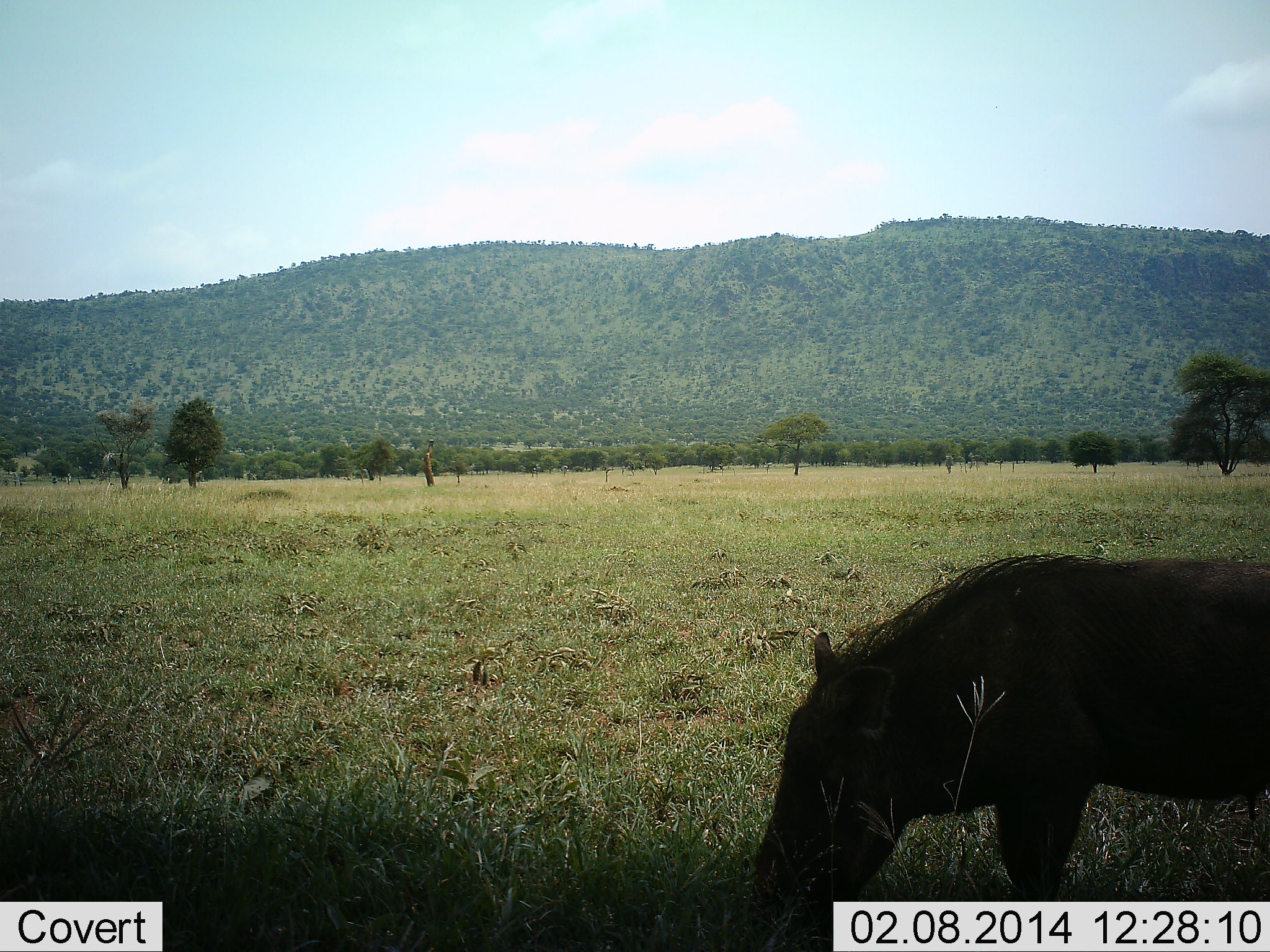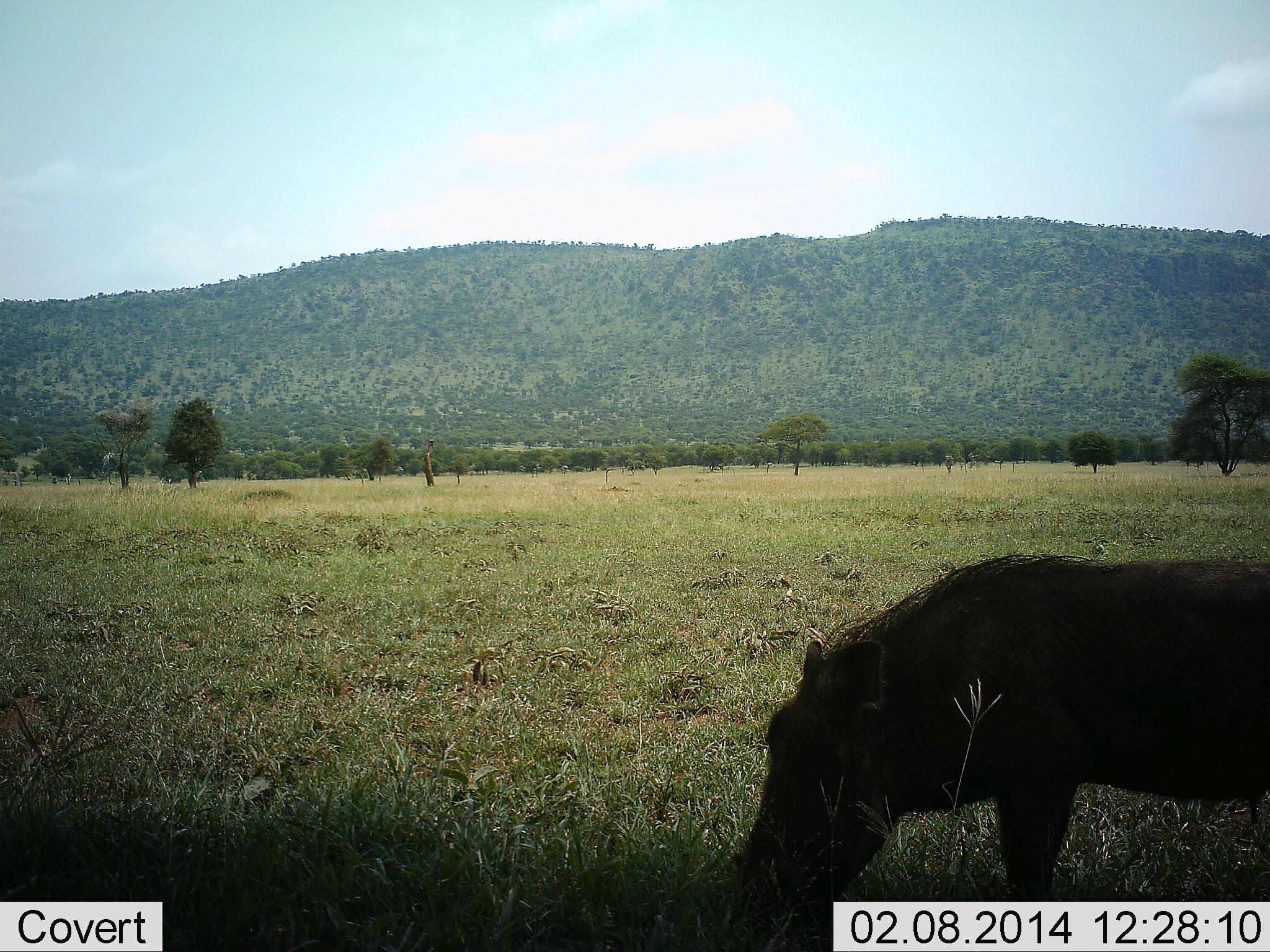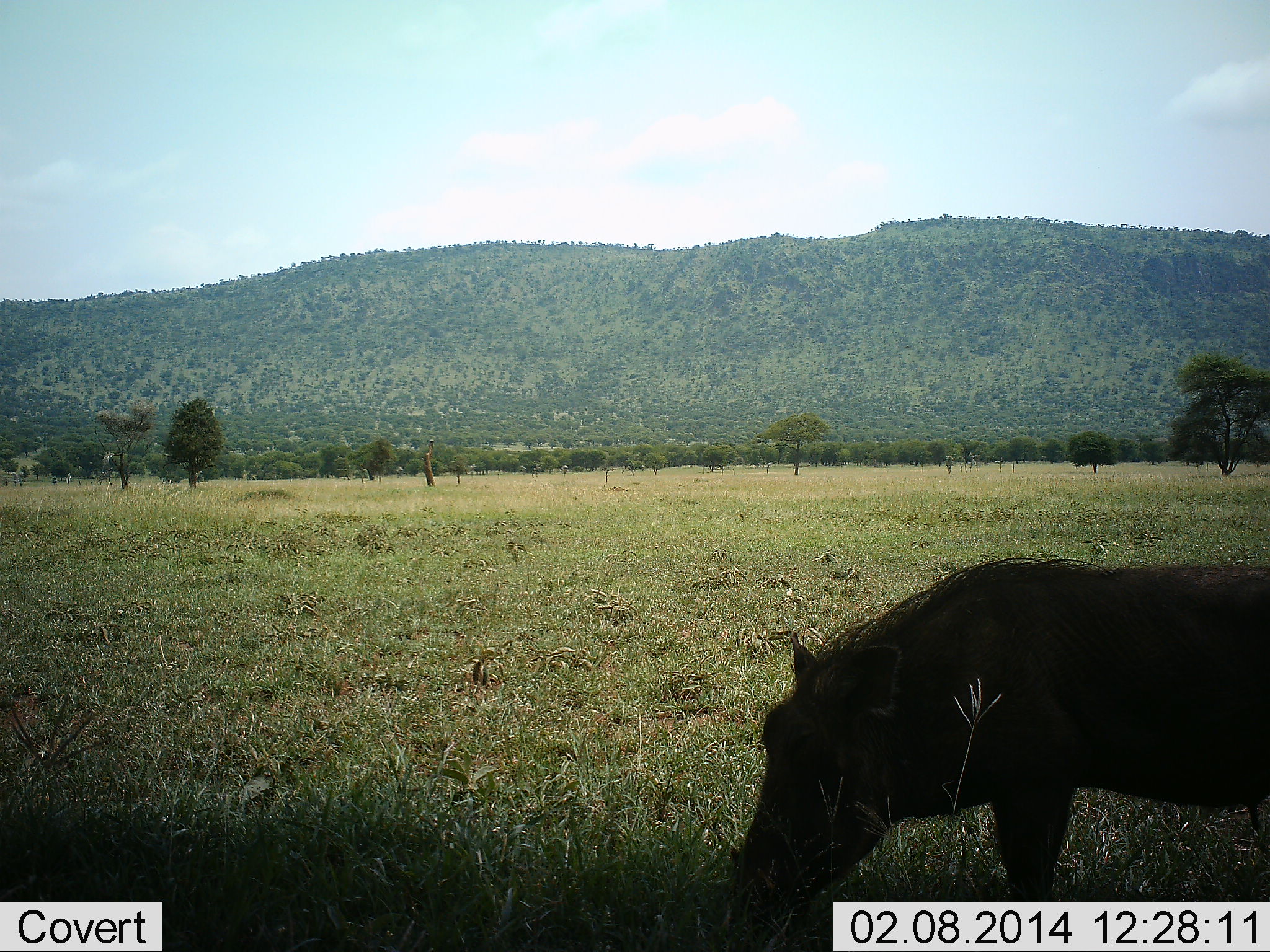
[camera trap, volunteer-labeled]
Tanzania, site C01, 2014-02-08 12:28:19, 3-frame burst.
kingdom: Animalia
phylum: Chordata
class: Mammalia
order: Artiodactyla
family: Suidae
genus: Phacochoerus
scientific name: Phacochoerus africanus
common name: warthog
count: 1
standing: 31%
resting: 0%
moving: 6%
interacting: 2%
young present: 0%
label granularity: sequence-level